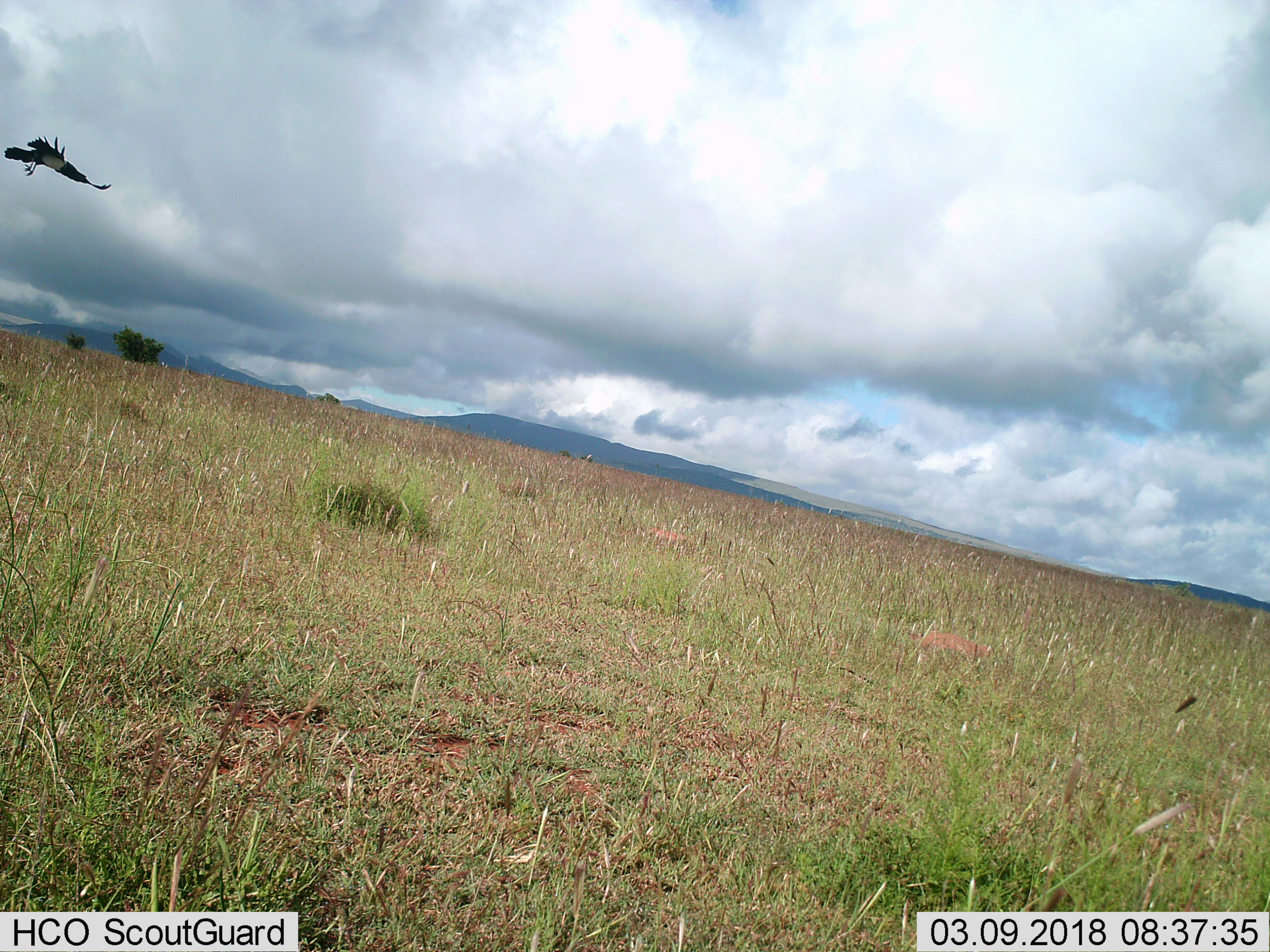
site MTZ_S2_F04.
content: unidentified animal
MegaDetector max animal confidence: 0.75